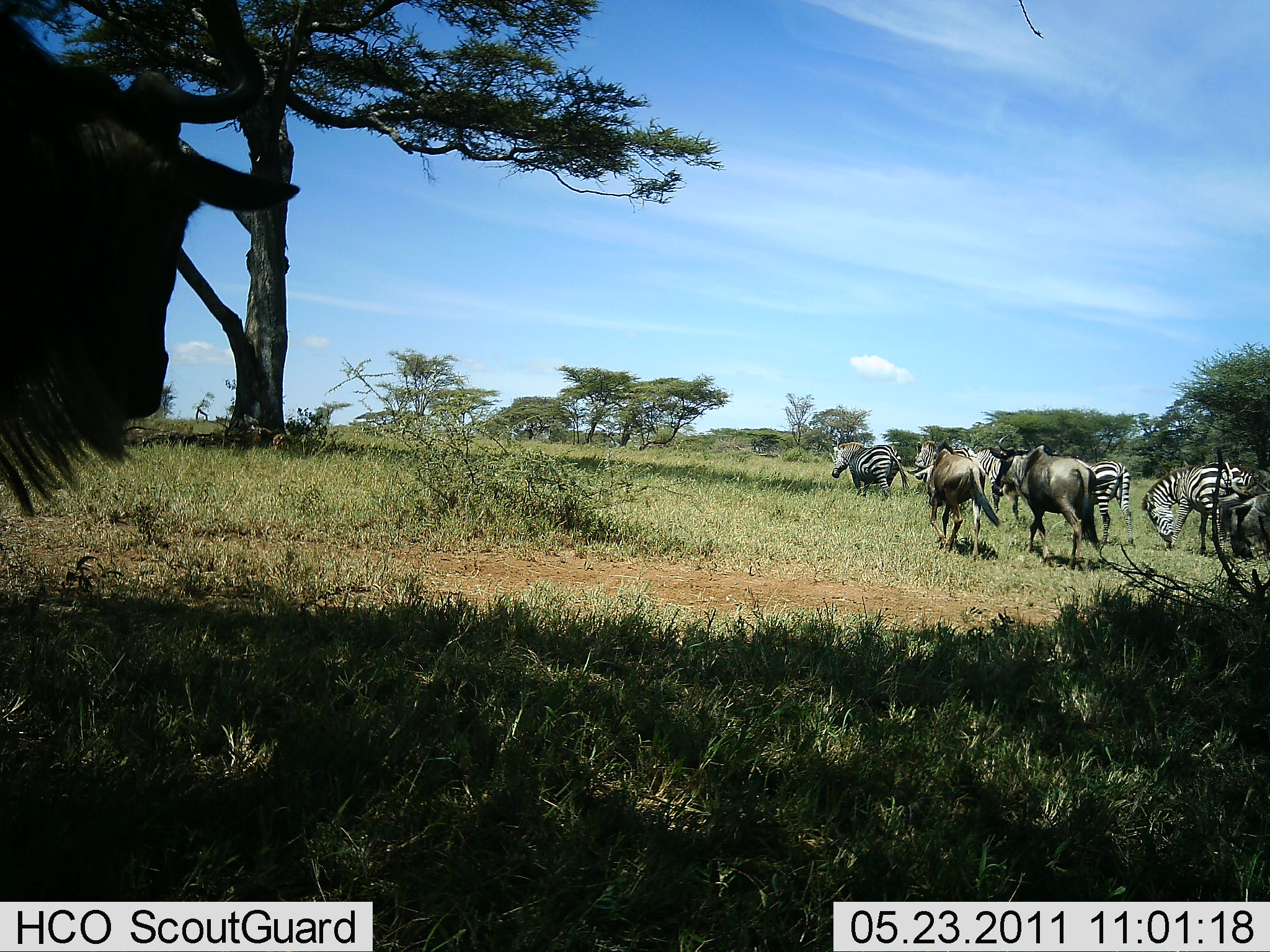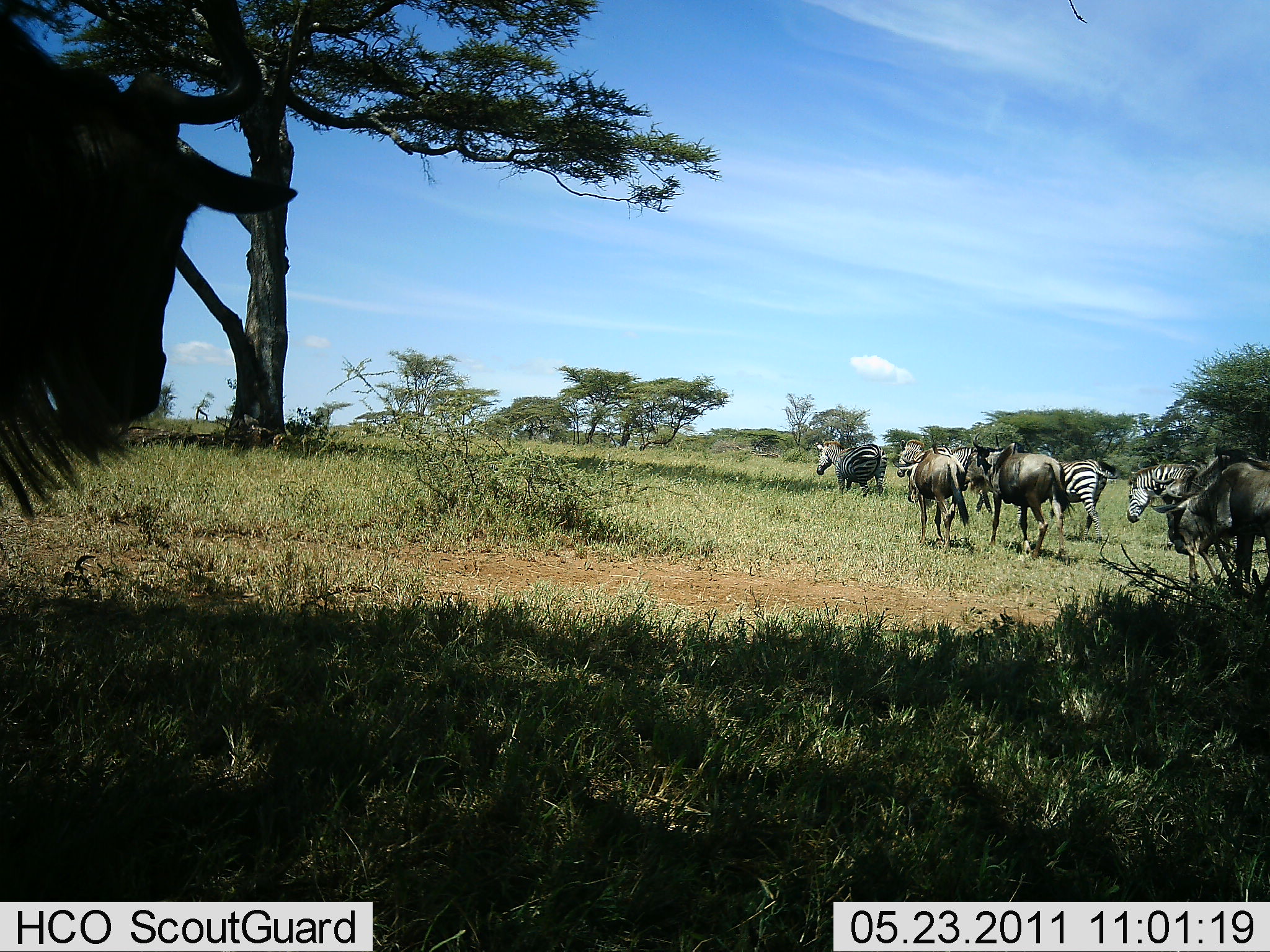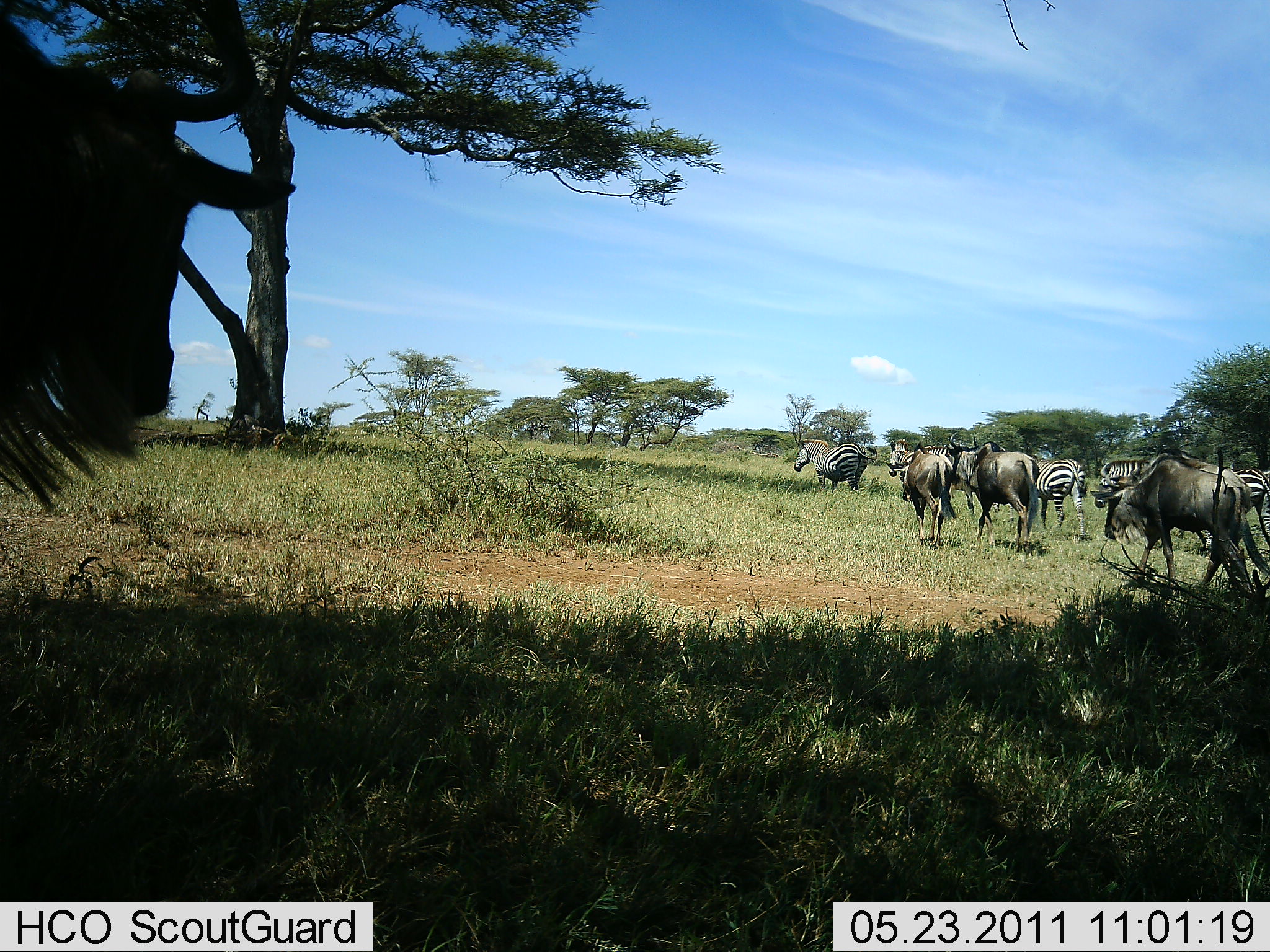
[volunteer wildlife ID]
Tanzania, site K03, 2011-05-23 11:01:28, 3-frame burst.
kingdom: Animalia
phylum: Chordata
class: Mammalia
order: Artiodactyla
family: Bovidae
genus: Connochaetes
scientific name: Connochaetes taurinus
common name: blue wildebeest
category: wildebeest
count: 4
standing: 20%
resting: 0%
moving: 100%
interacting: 0%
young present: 0%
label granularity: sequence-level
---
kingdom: Animalia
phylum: Chordata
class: Mammalia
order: Perissodactyla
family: Equidae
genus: Equus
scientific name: Equus quagga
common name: plains zebra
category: zebra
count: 5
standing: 0%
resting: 0%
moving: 100%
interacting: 0%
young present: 0%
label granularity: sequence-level